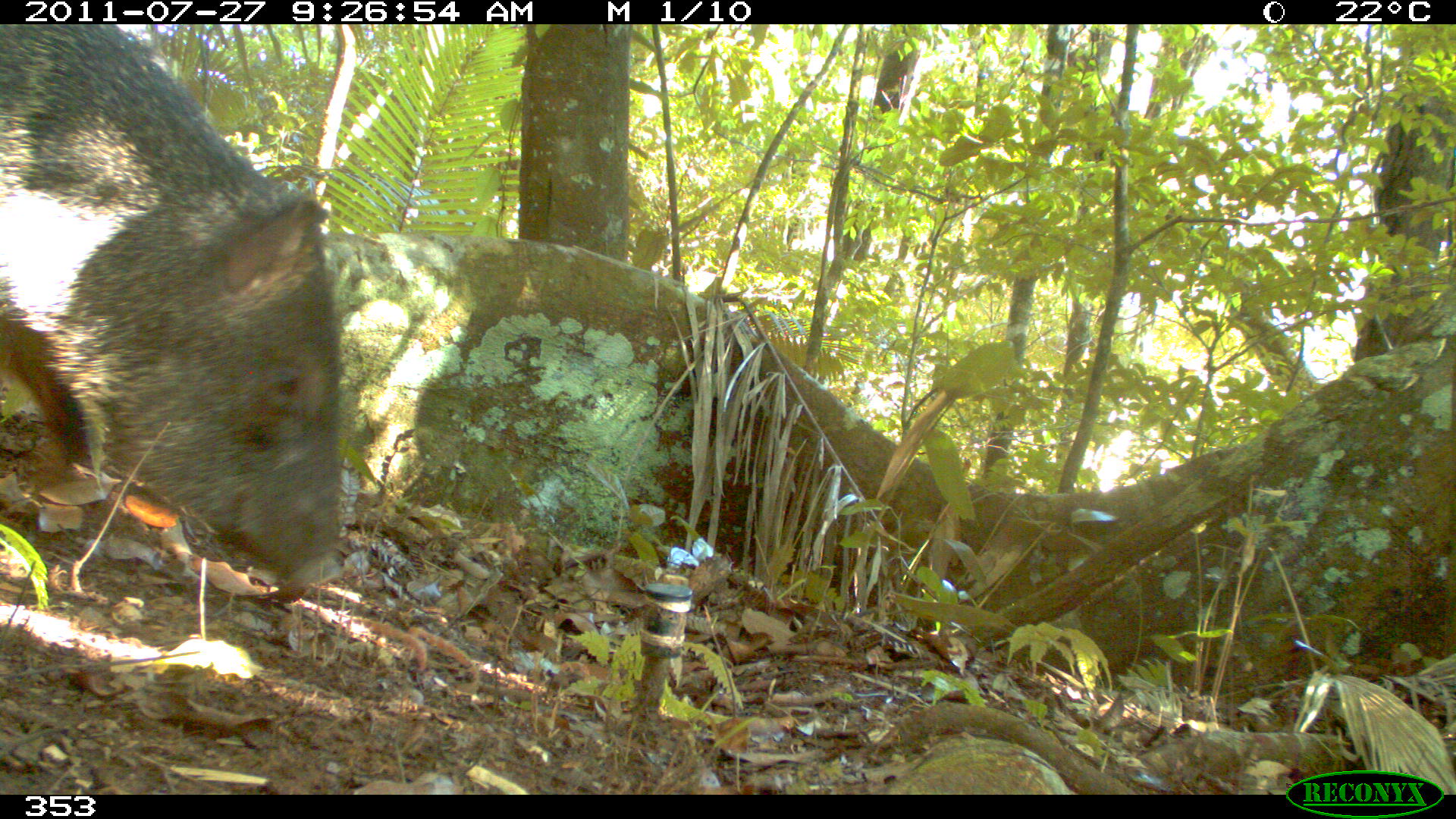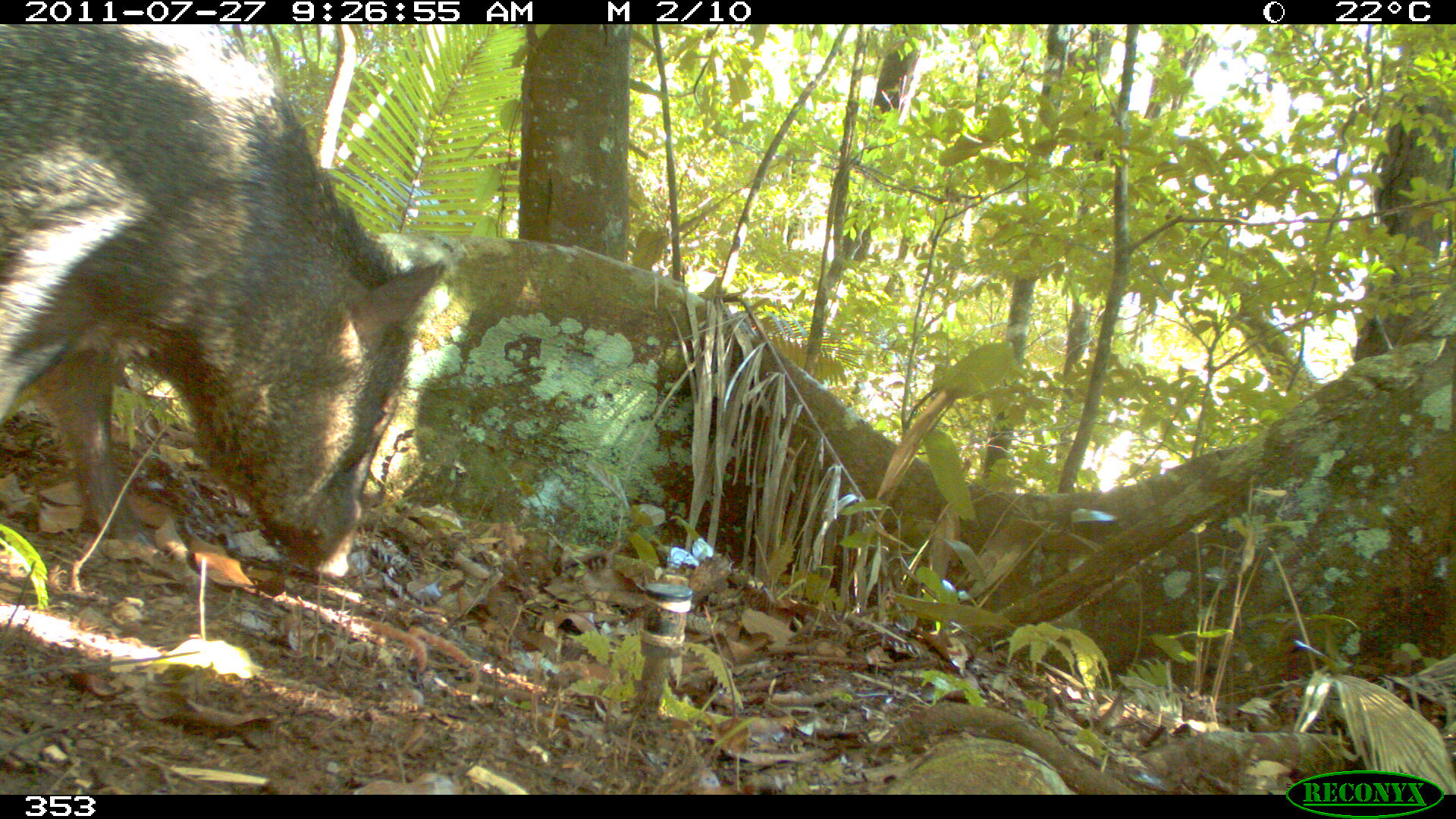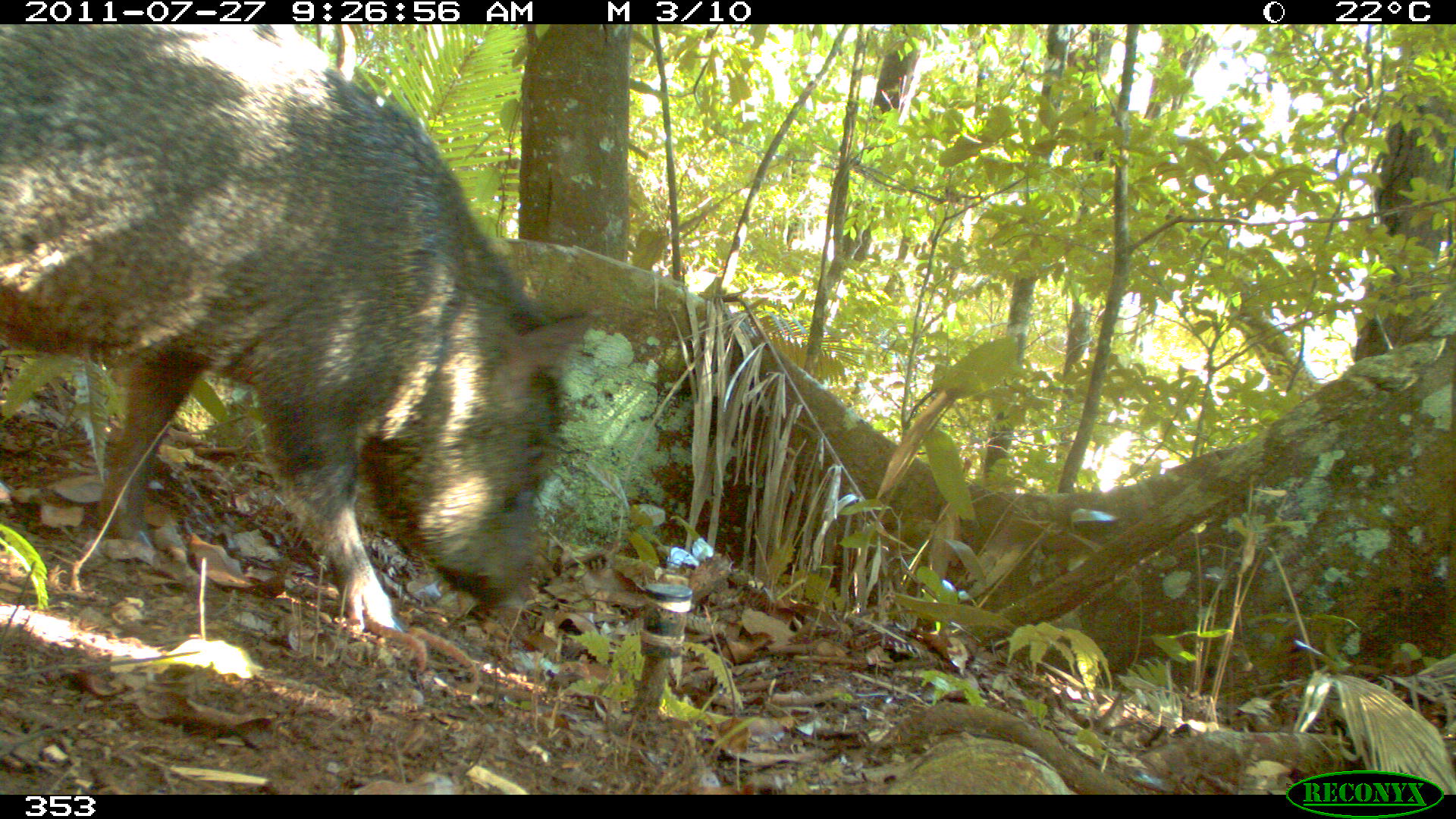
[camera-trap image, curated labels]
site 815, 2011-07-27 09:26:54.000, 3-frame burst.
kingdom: Animalia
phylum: Chordata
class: Mammalia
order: Artiodactyla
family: Tayassuidae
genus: Pecari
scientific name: Pecari tajacu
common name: collared peccary